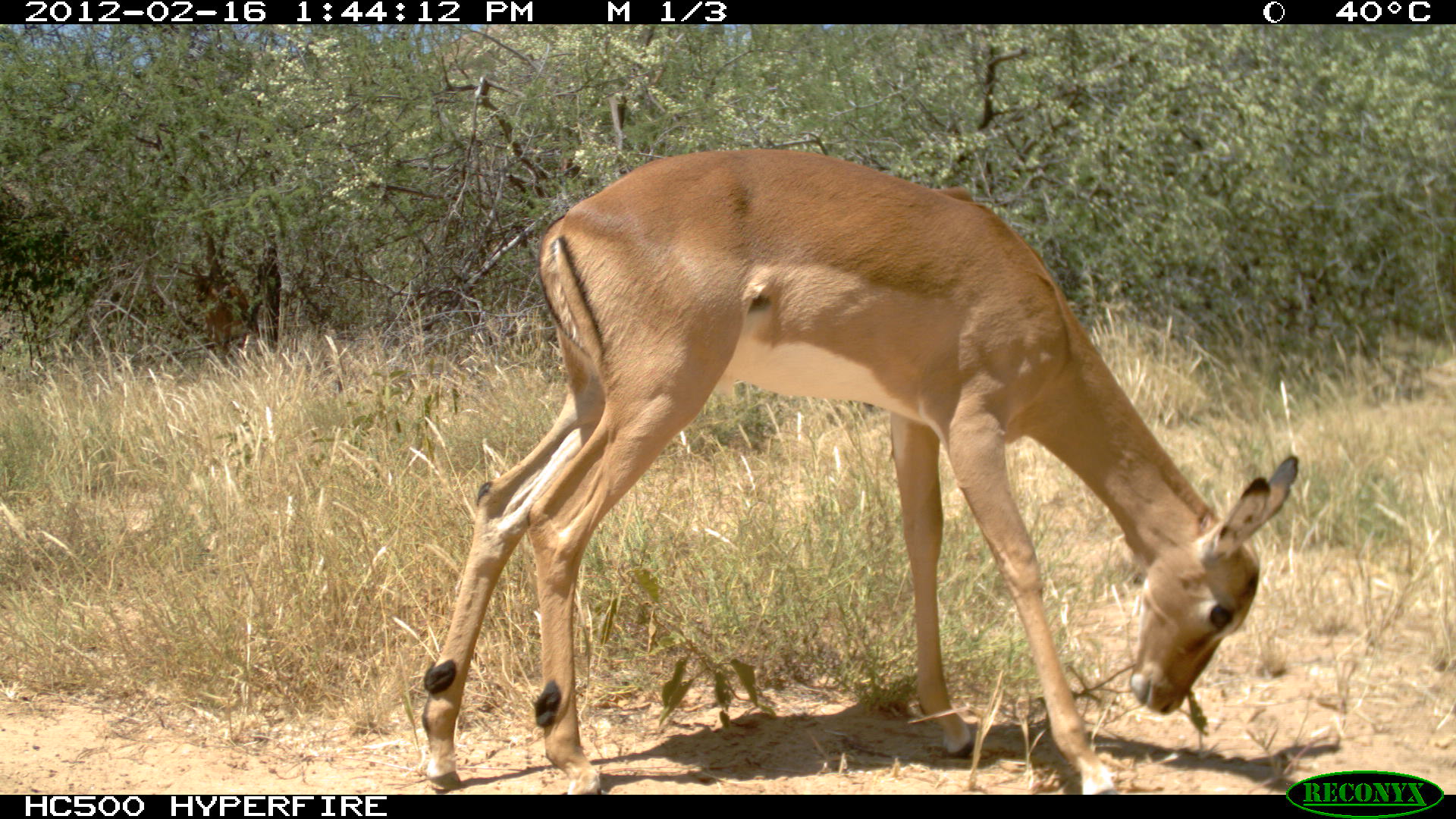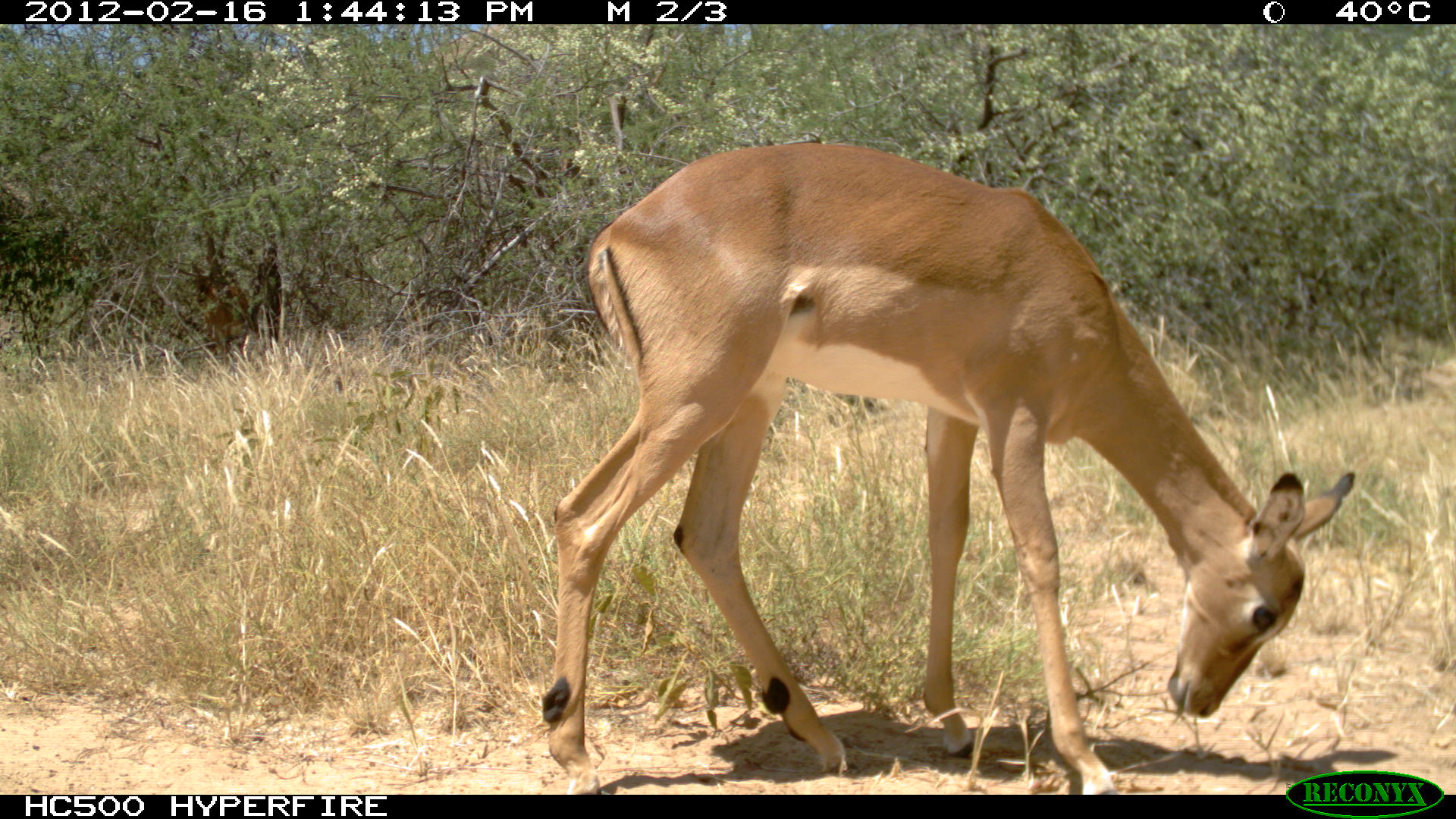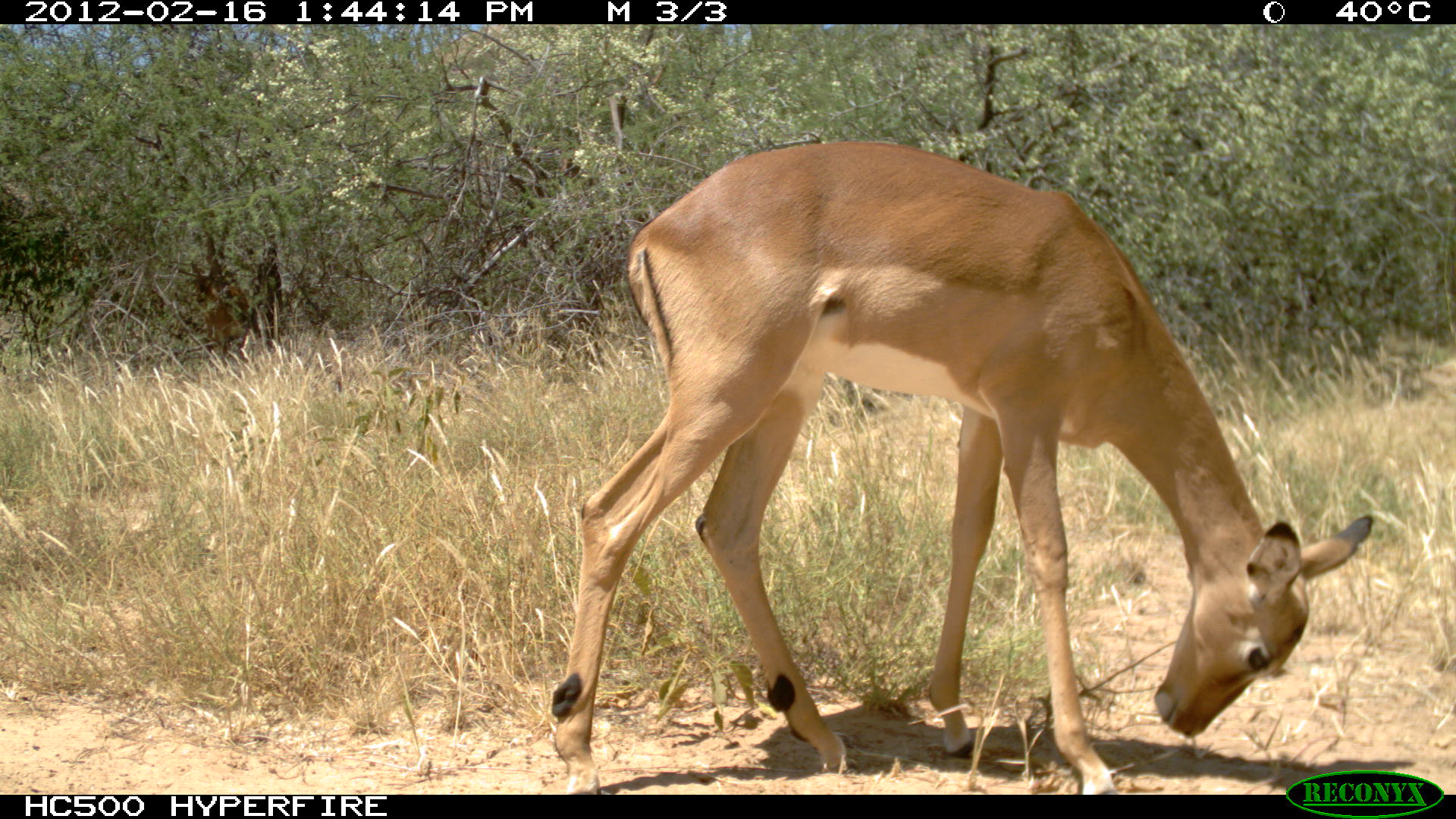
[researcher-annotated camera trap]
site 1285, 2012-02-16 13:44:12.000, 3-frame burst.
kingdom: Animalia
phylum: Chordata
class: Mammalia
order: Artiodactyla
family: Bovidae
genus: Aepyceros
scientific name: Aepyceros melampus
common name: impala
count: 1